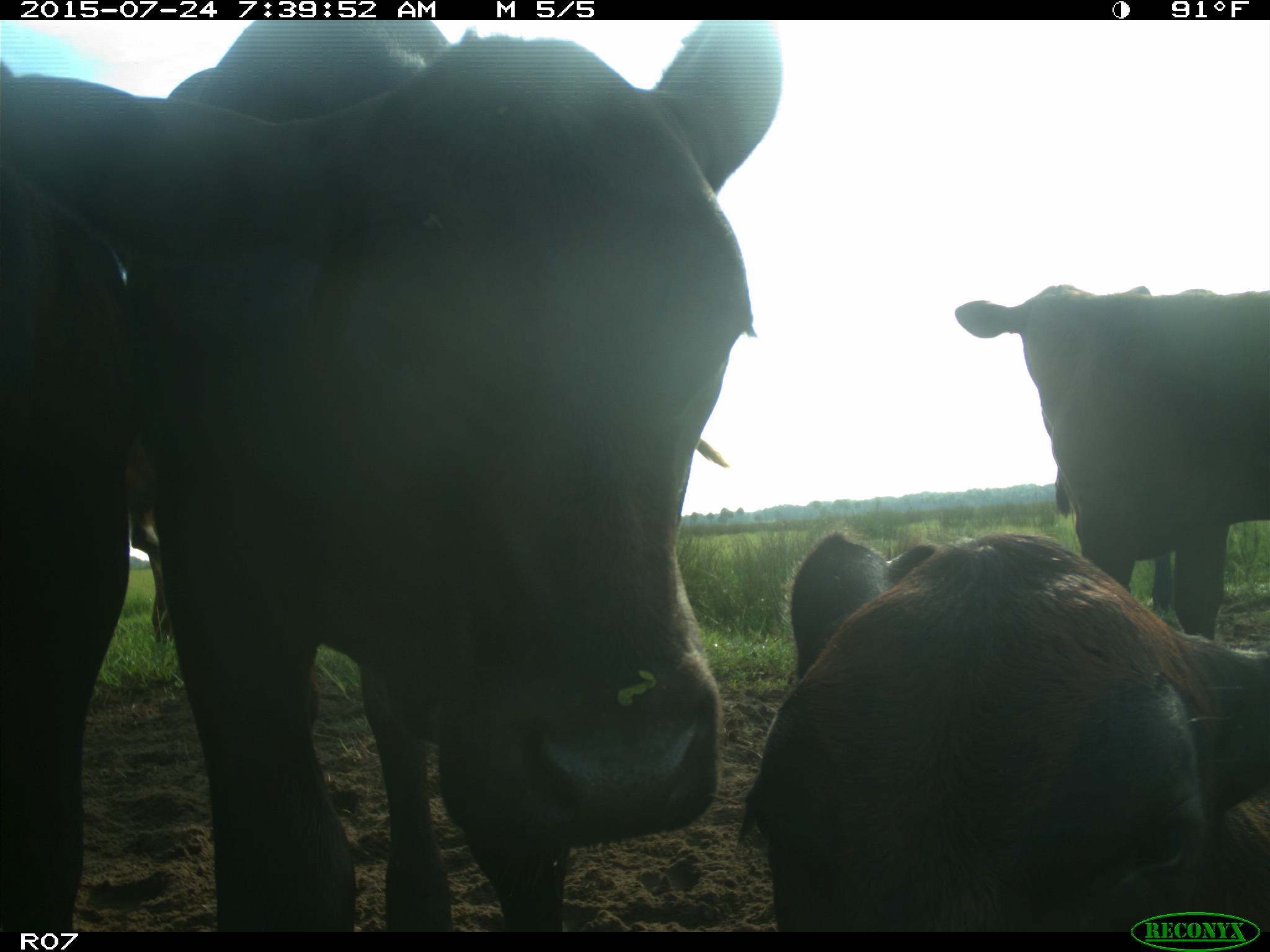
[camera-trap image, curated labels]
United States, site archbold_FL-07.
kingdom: Animalia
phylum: Chordata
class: Mammalia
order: Artiodactyla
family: Bovidae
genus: Bos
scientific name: Bos taurus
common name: domestic cow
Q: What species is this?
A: Bos taurus (domestic cow).